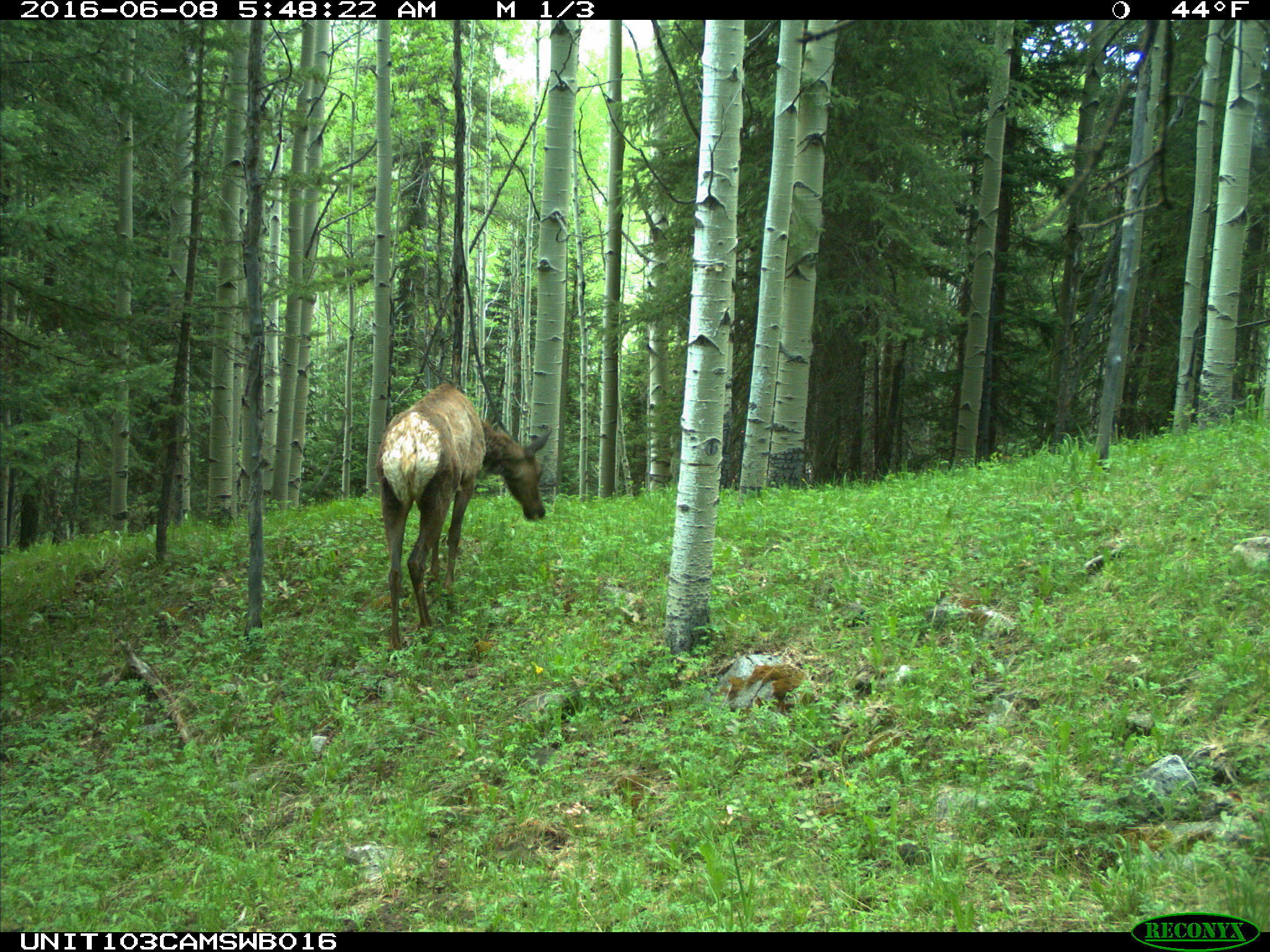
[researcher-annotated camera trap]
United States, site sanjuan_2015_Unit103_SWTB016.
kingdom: Animalia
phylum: Chordata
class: Mammalia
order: Artiodactyla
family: Cervidae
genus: Cervus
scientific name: Cervus elaphus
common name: red deer